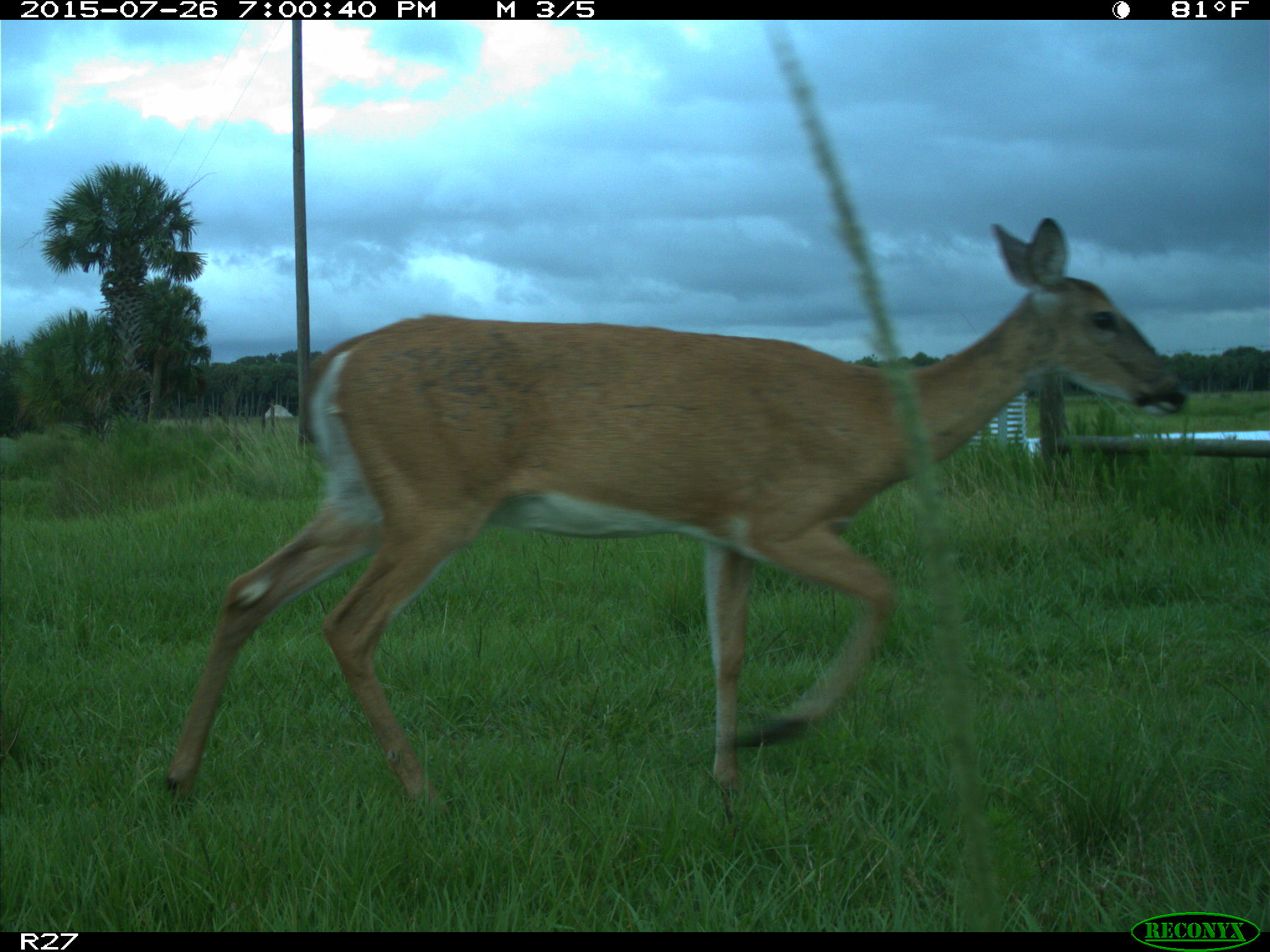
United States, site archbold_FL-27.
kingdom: Animalia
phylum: Chordata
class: Mammalia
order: Artiodactyla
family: Cervidae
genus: Odocoileus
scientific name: Odocoileus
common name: deer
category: unidentified deer